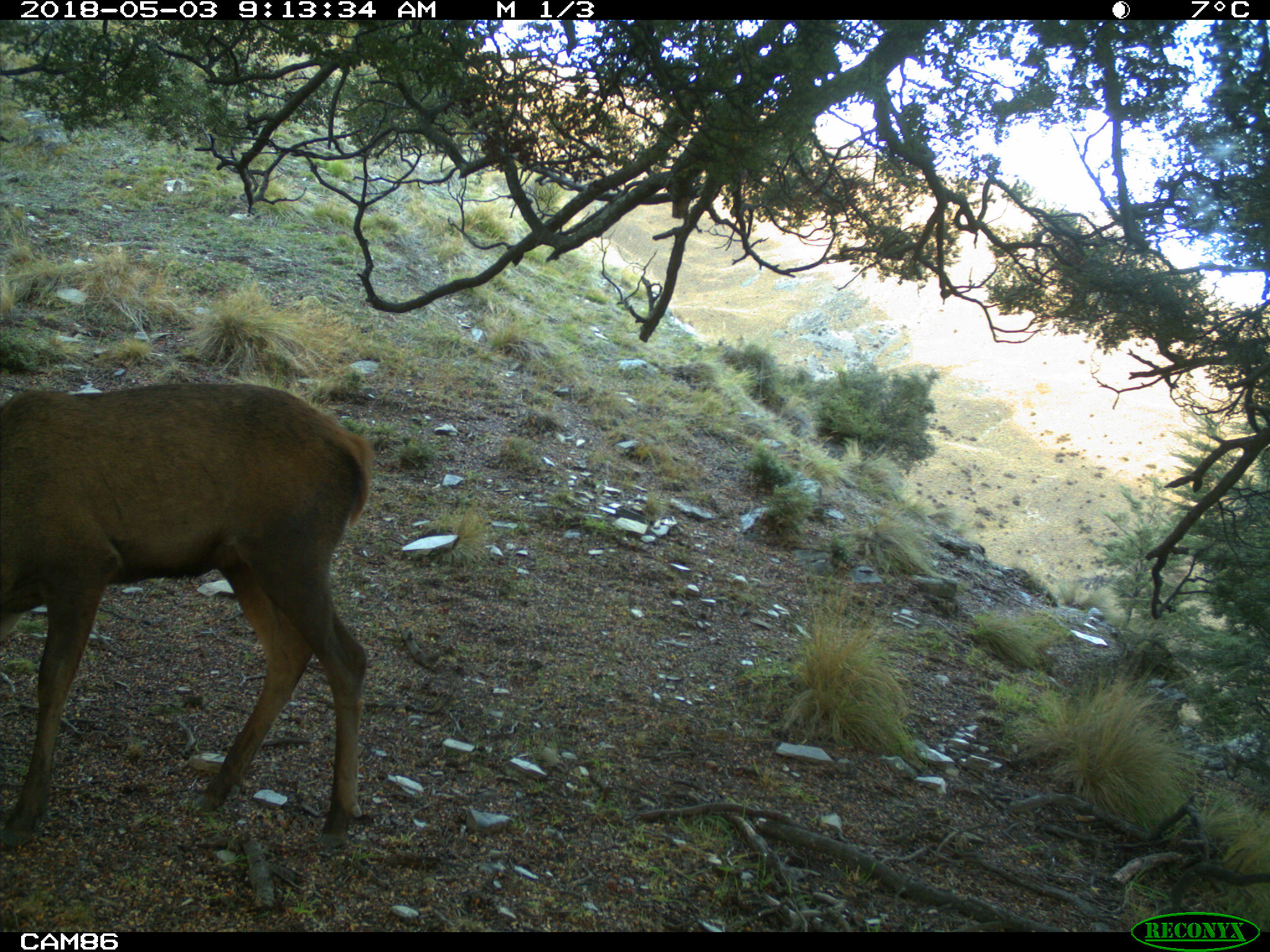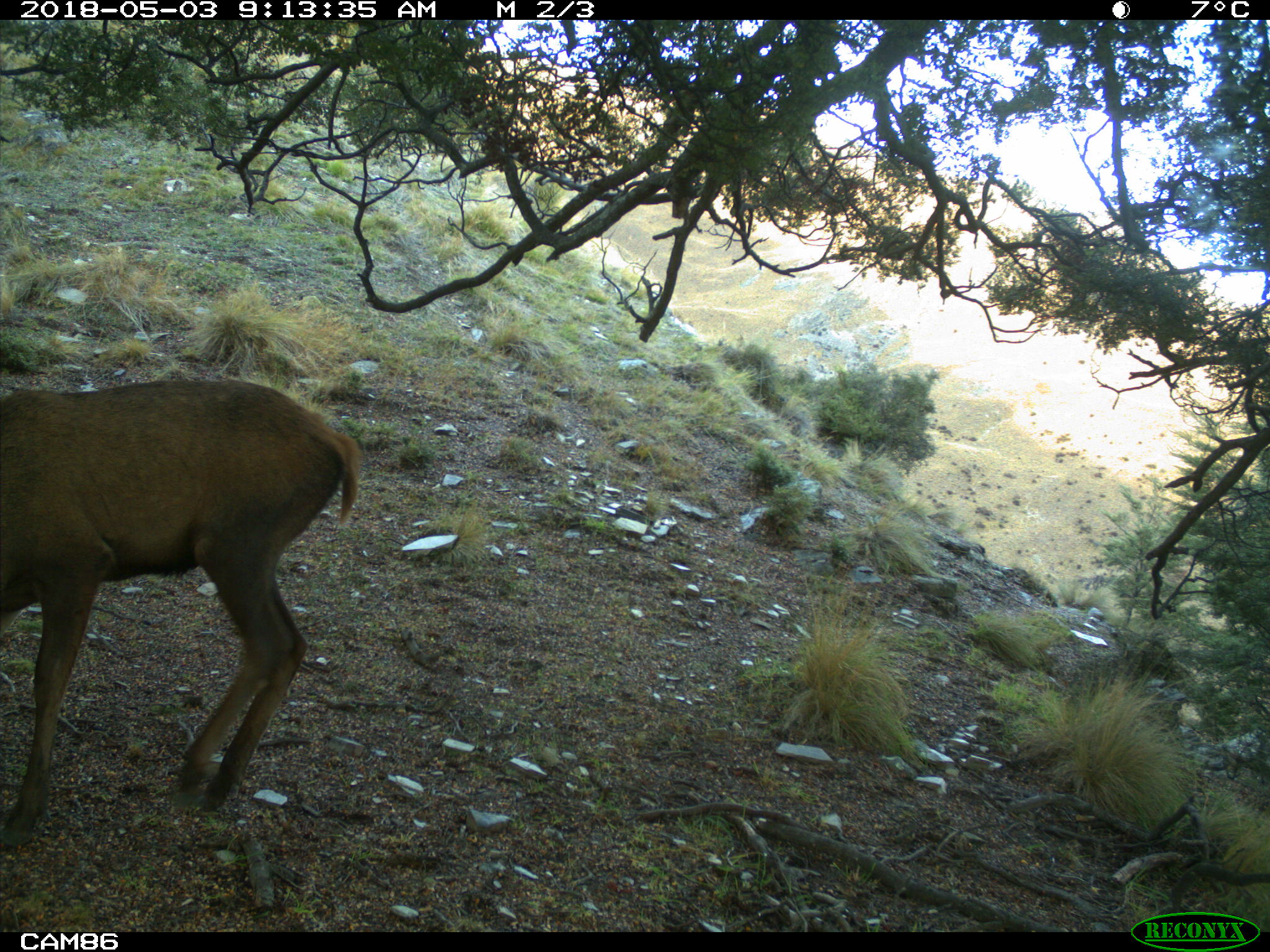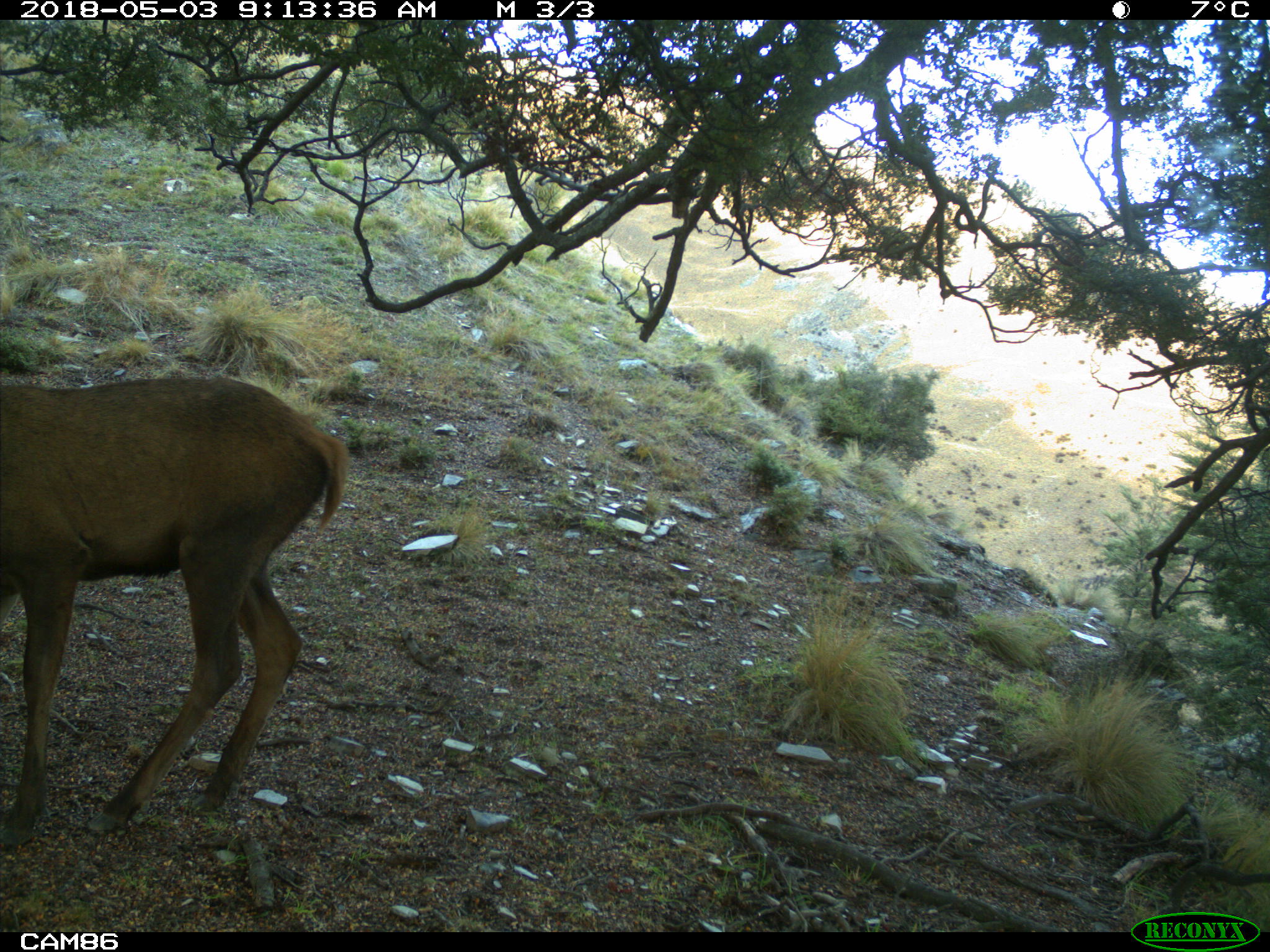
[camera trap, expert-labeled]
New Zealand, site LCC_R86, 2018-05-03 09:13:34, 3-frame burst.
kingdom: Animalia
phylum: Chordata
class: Mammalia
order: Artiodactyla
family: Cervidae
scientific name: Cervidae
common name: deer